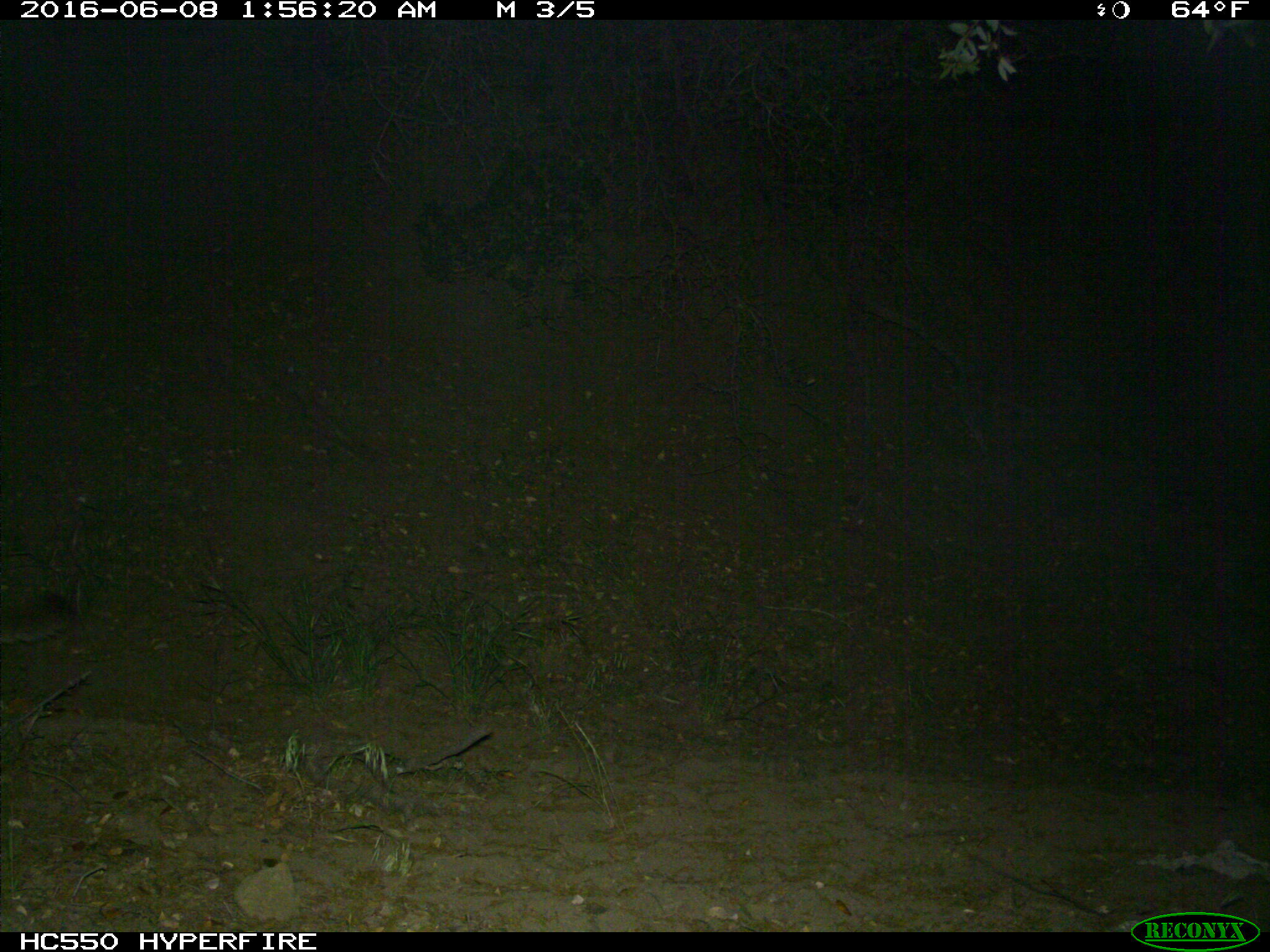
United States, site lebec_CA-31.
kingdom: Animalia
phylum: Chordata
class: Mammalia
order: Carnivora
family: Felidae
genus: Puma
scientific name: Puma concolor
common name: mountain lion